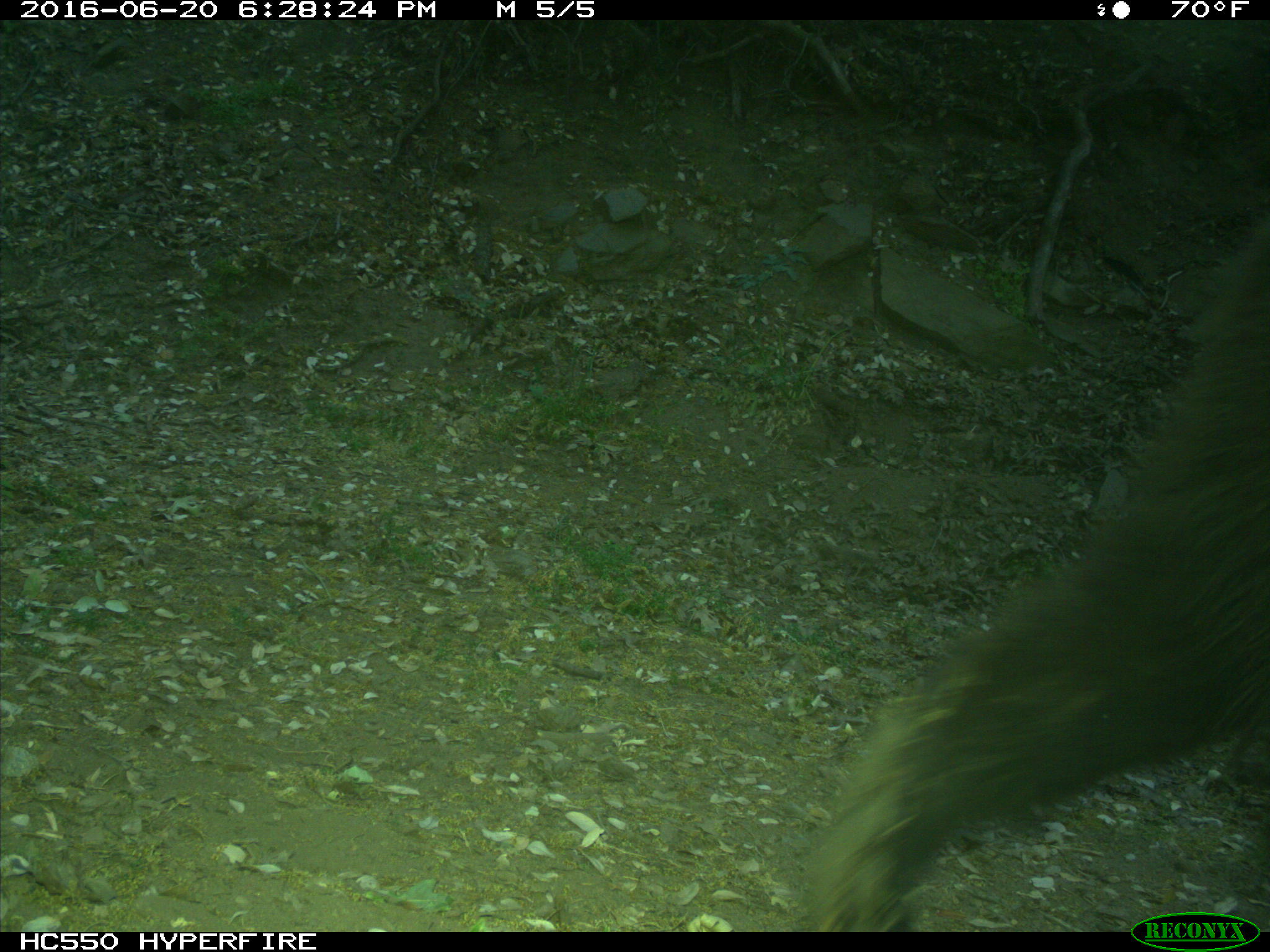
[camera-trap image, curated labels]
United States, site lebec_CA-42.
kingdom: Animalia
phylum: Chordata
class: Mammalia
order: Carnivora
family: Ursidae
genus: Ursus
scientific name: Ursus americanus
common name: american black bear